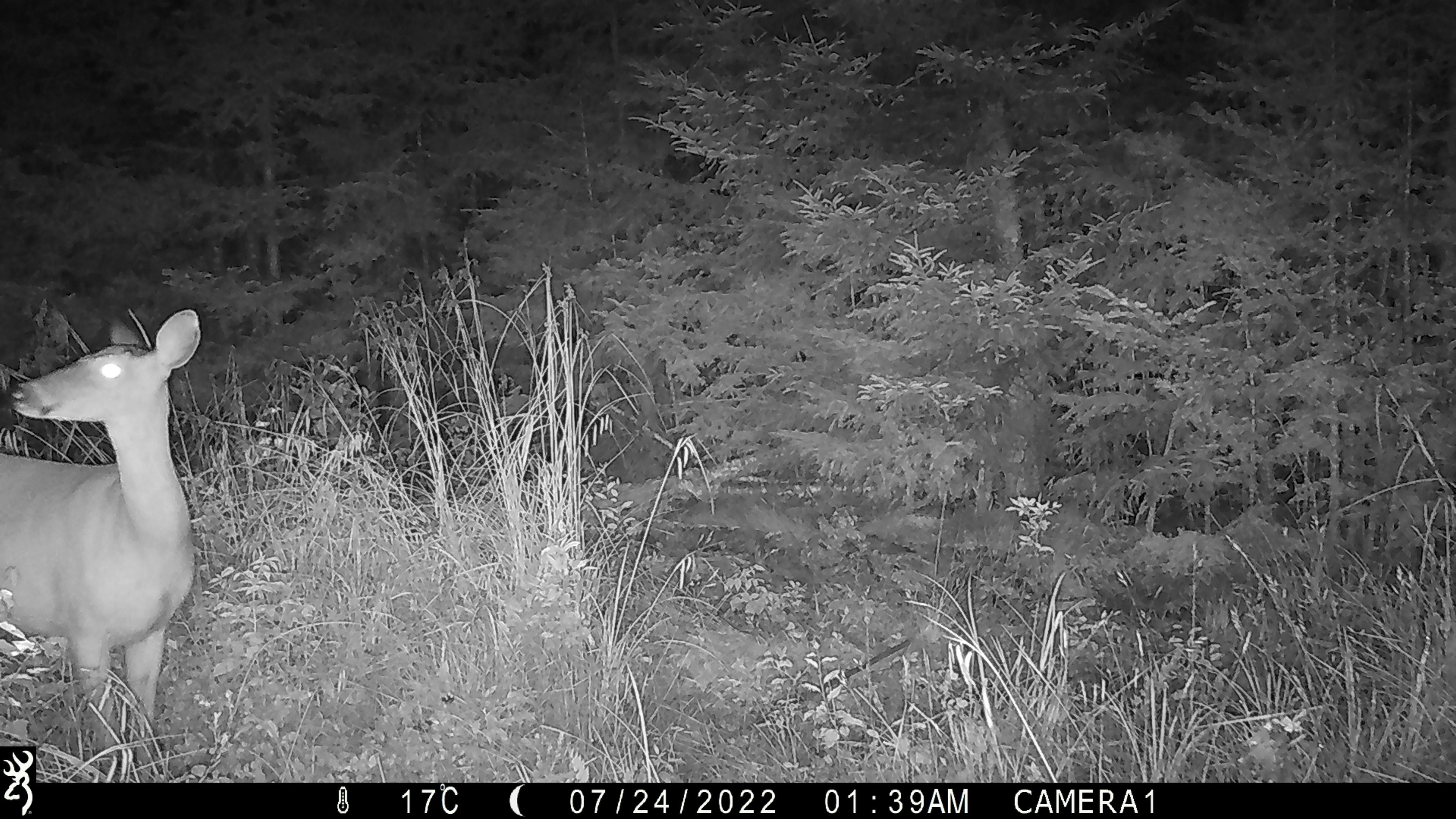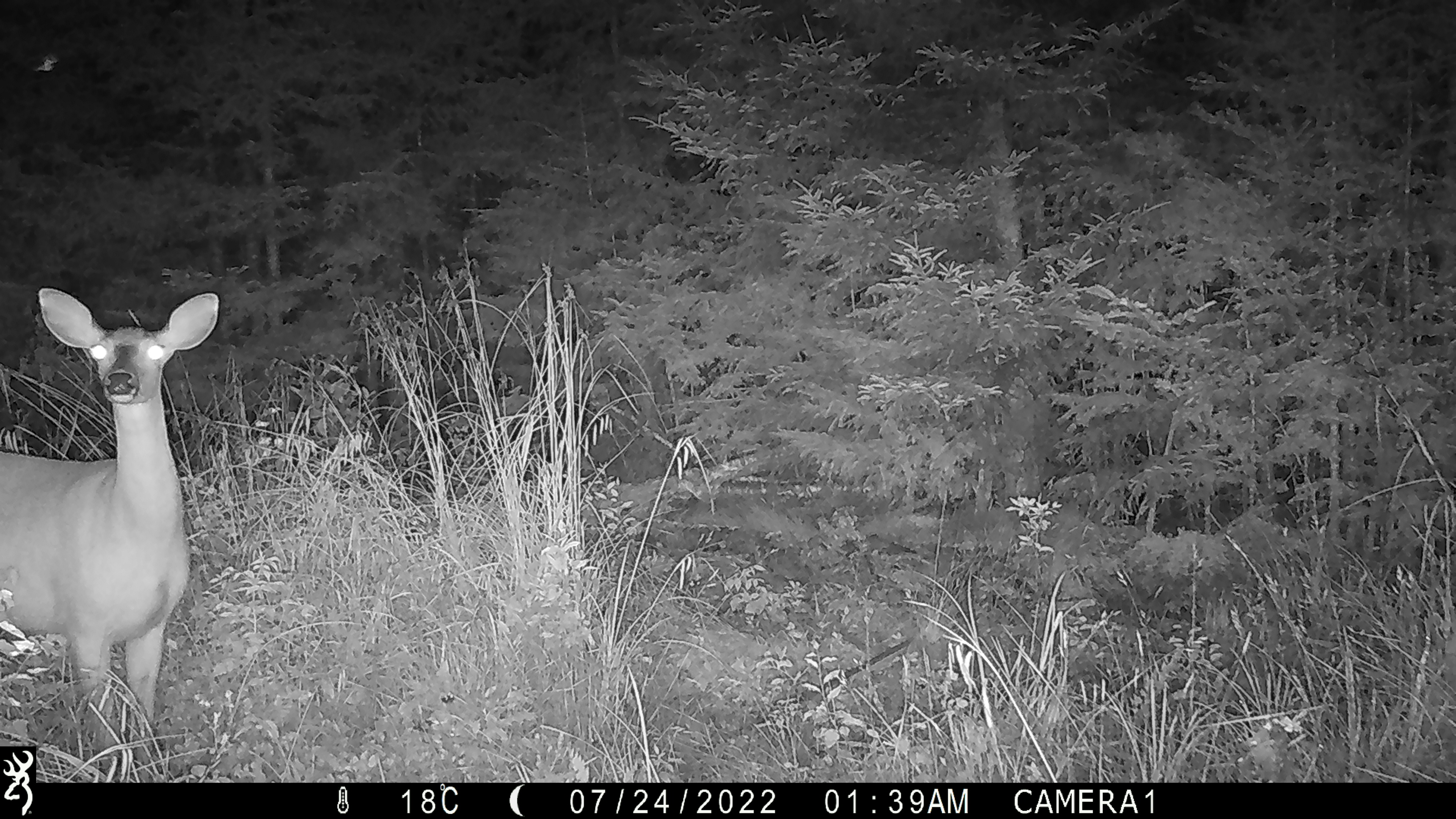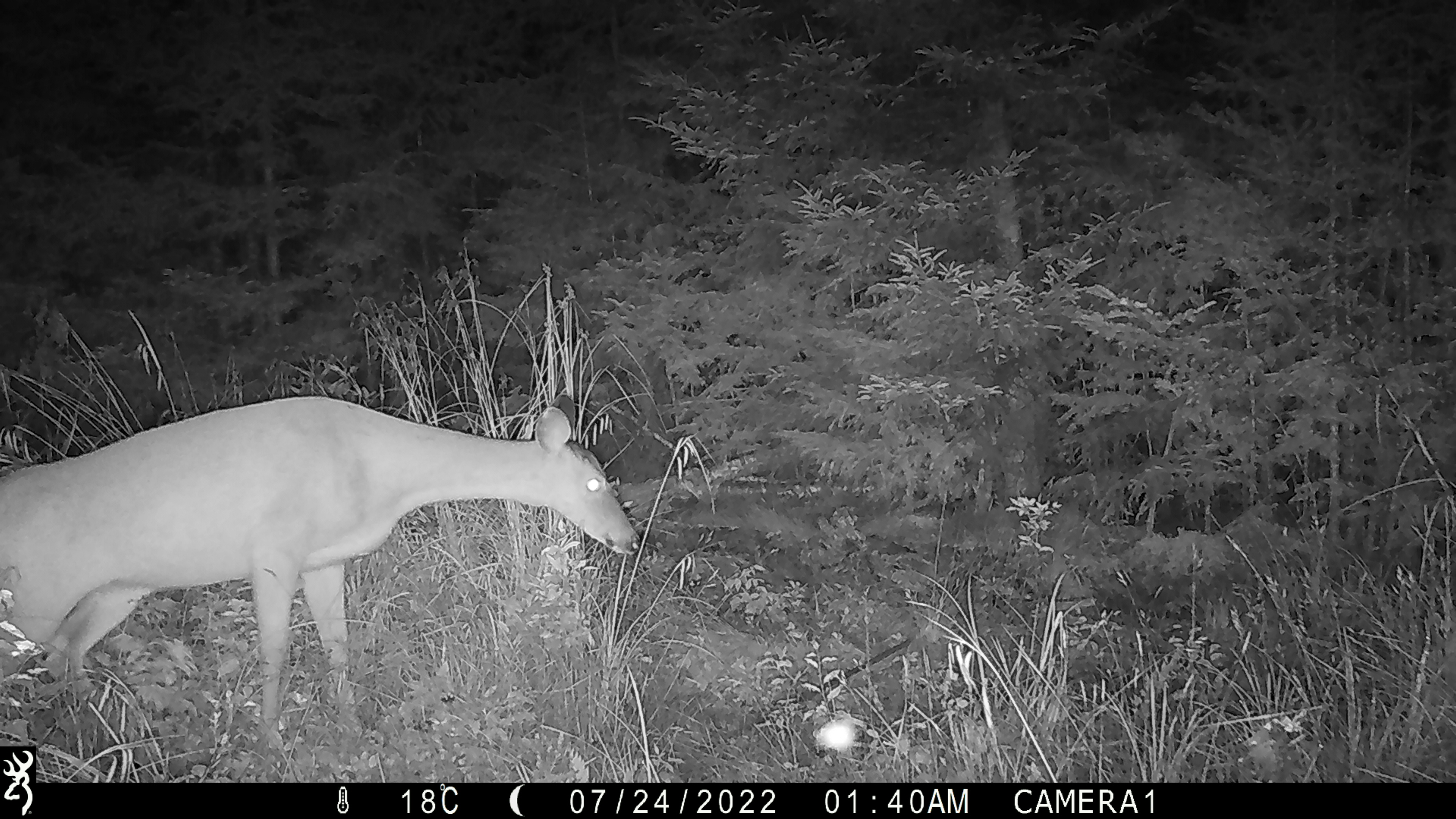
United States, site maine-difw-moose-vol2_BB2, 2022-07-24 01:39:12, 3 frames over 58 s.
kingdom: Animalia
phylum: Chordata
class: Mammalia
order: Artiodactyla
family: Cervidae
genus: Odocoileus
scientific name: Odocoileus virginianus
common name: white-tailed deer